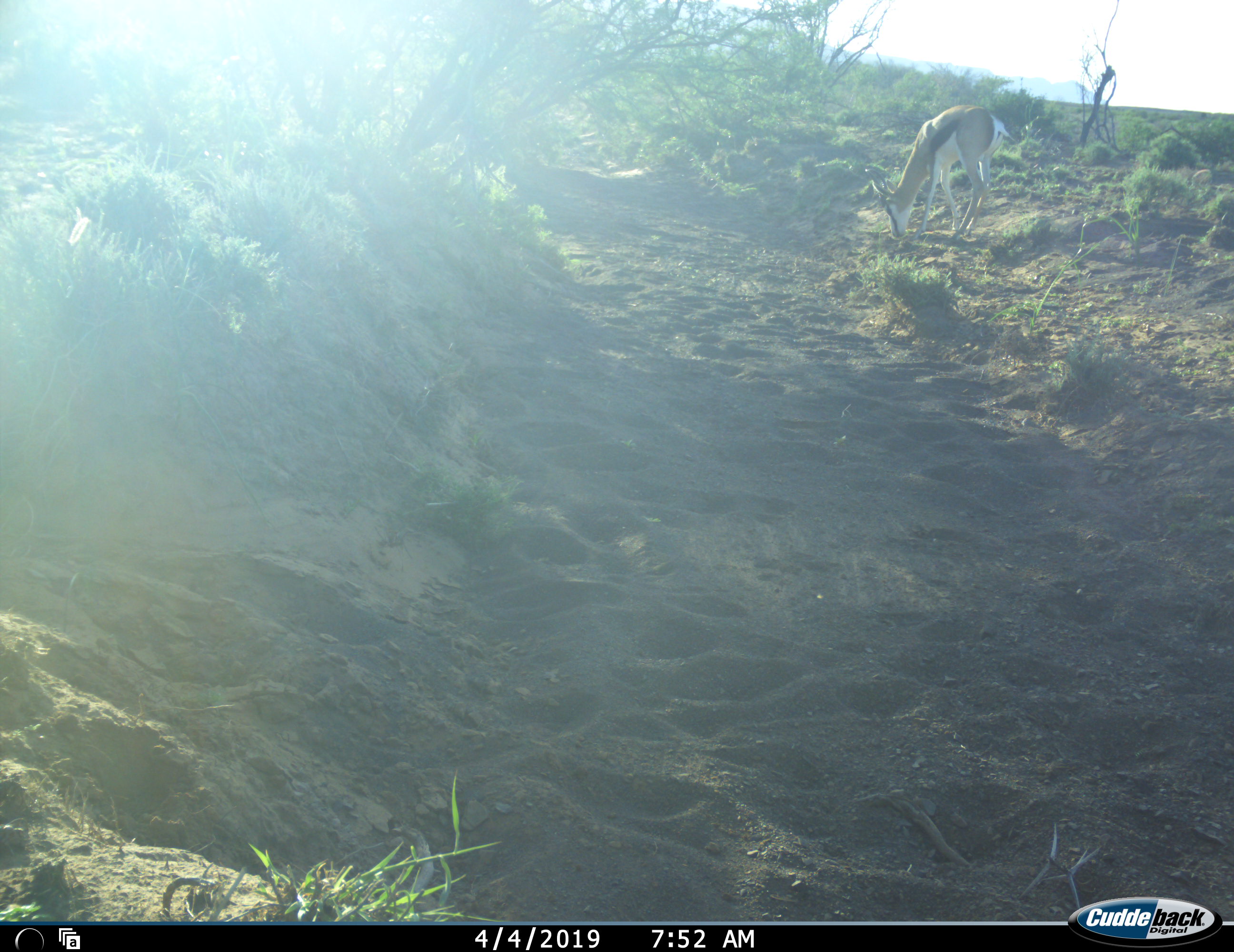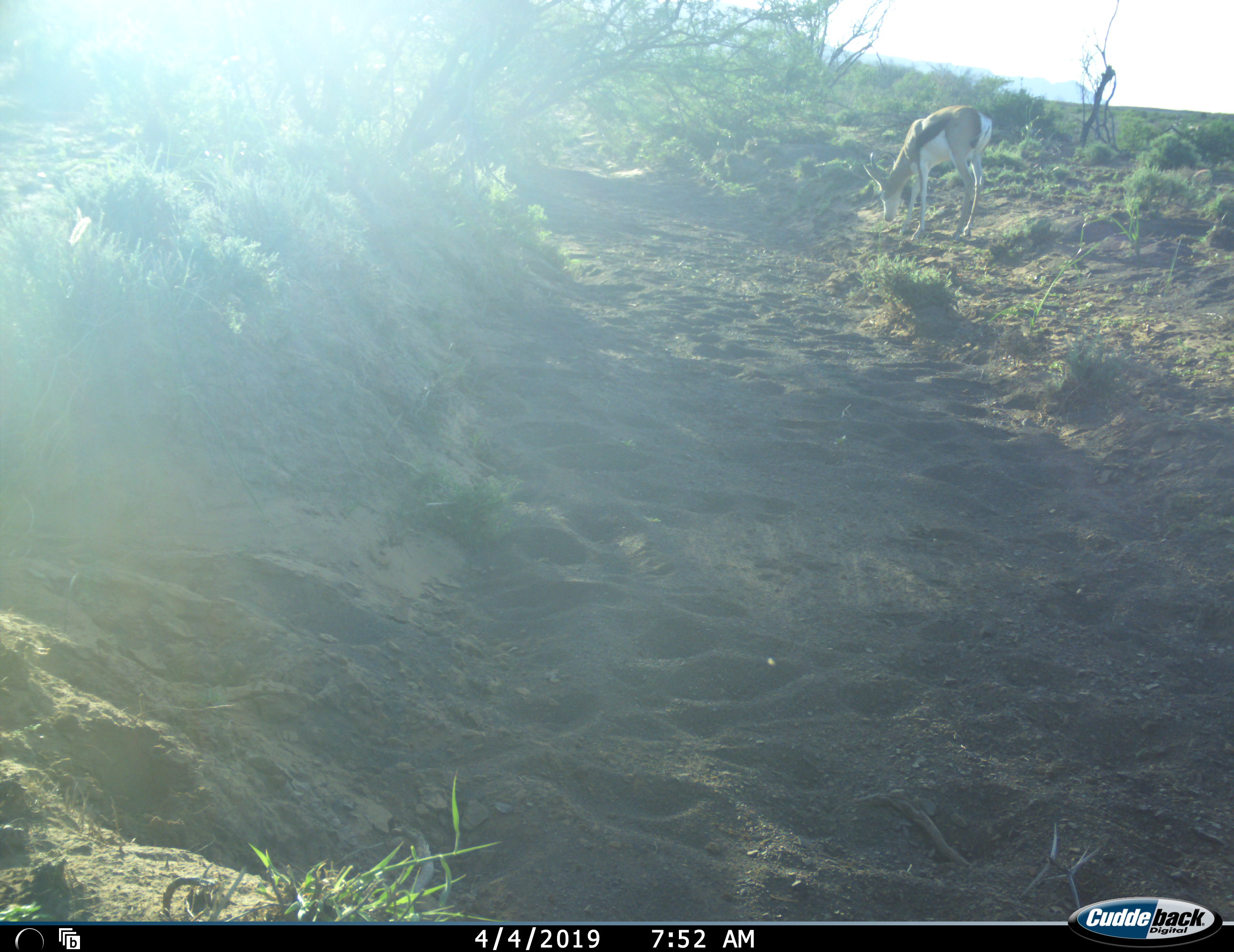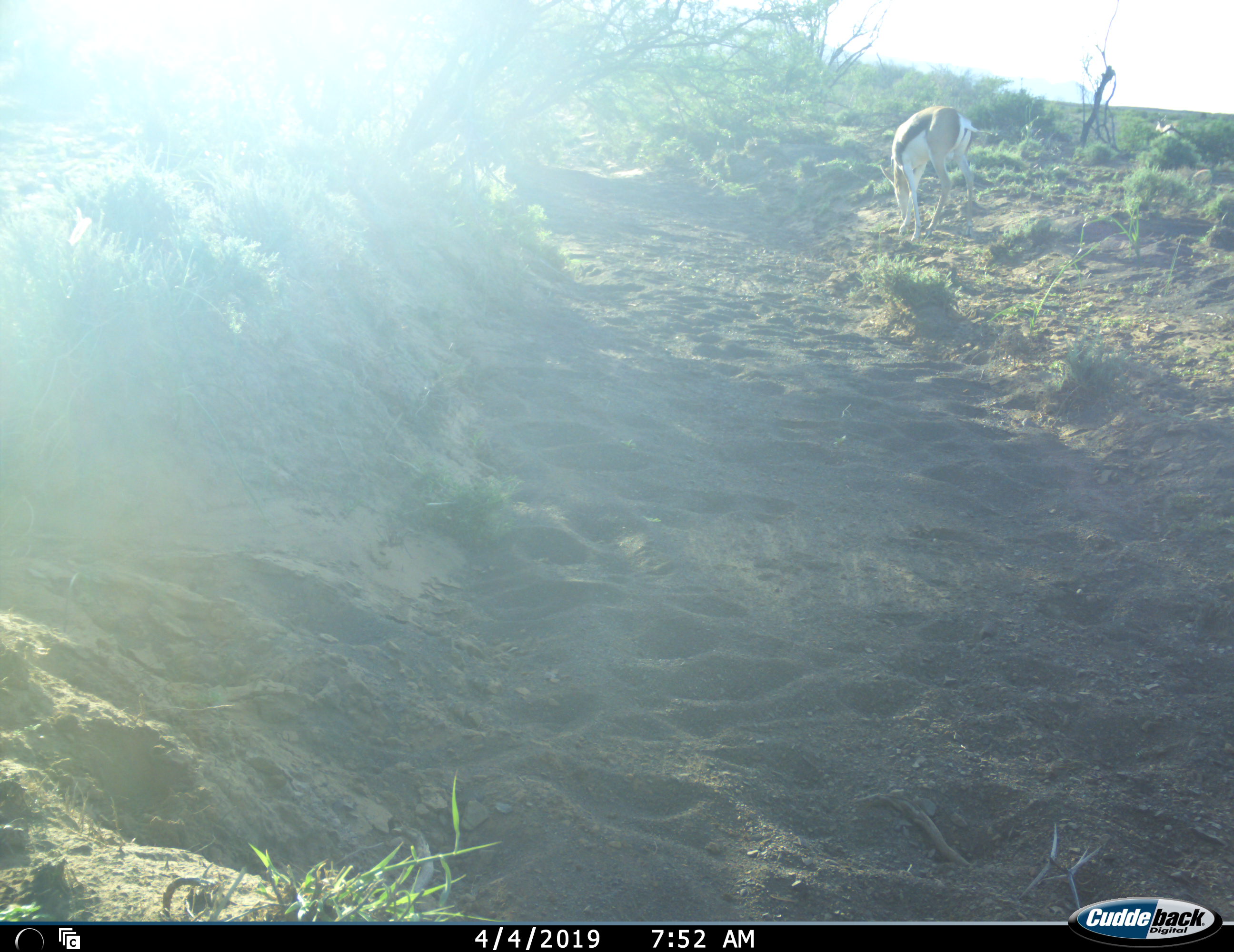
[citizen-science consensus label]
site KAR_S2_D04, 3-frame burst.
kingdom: Animalia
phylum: Chordata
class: Mammalia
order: Artiodactyla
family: Bovidae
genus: Antidorcas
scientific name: Antidorcas marsupialis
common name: springbok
Springbok (Antidorcas marsupialis), count 1. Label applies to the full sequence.